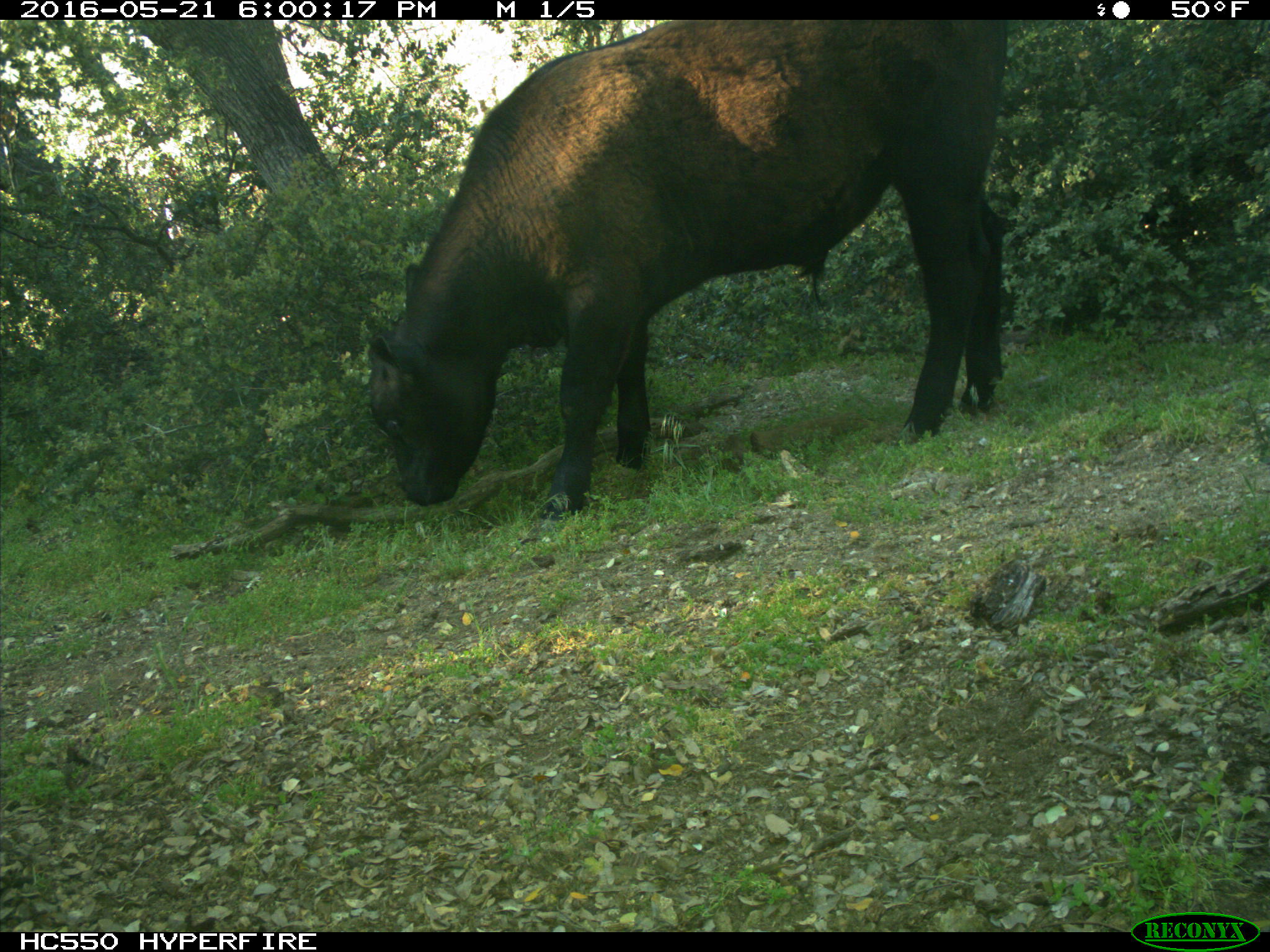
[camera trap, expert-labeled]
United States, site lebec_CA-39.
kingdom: Animalia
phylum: Chordata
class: Mammalia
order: Artiodactyla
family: Bovidae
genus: Bos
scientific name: Bos taurus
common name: domestic cow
Bos taurus (domestic cow).